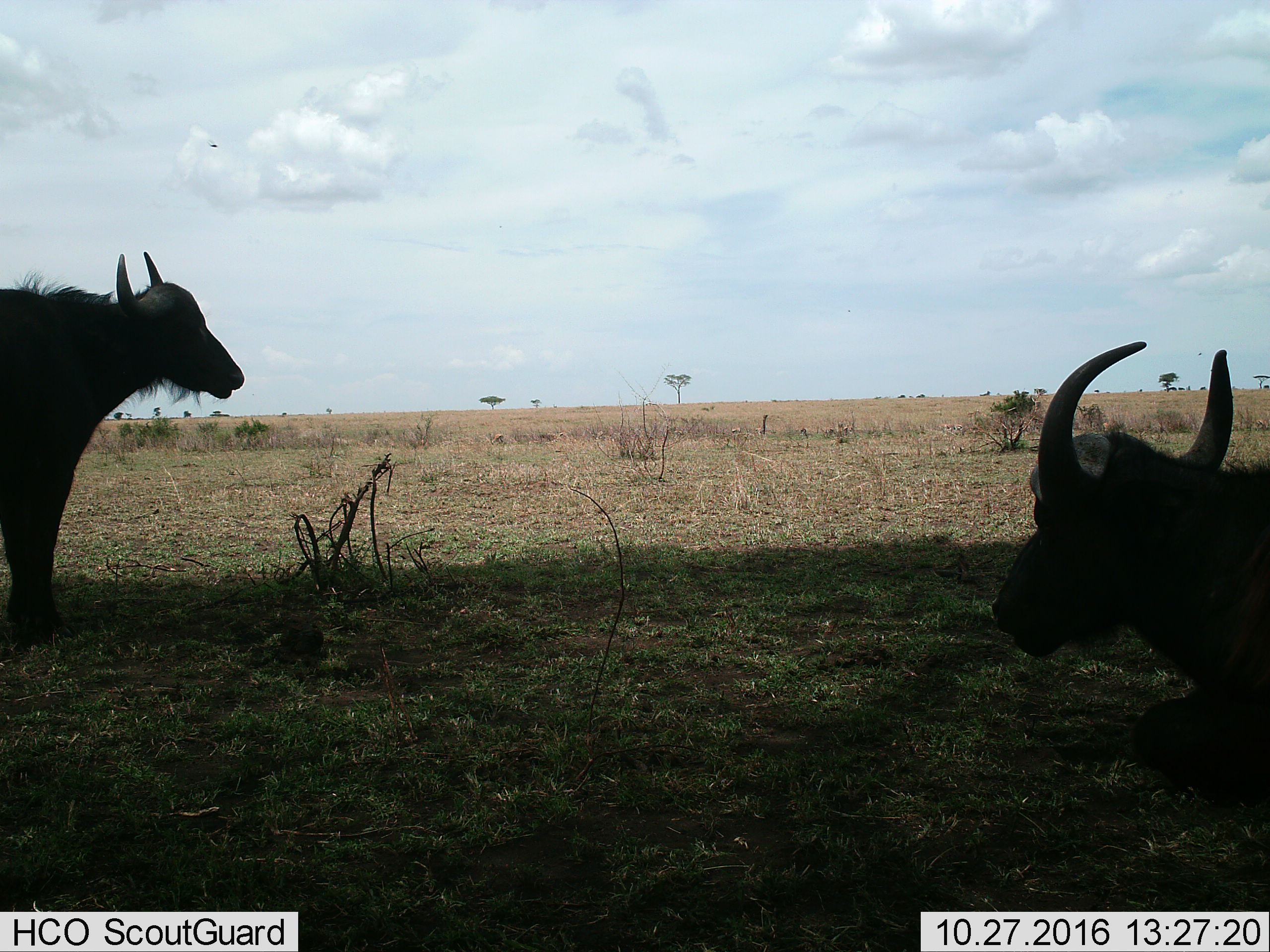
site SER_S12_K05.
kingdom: Animalia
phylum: Chordata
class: Mammalia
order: Artiodactyla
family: Bovidae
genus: Syncerus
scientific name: Syncerus caffer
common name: african buffalo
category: buffalo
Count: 2.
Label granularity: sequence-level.